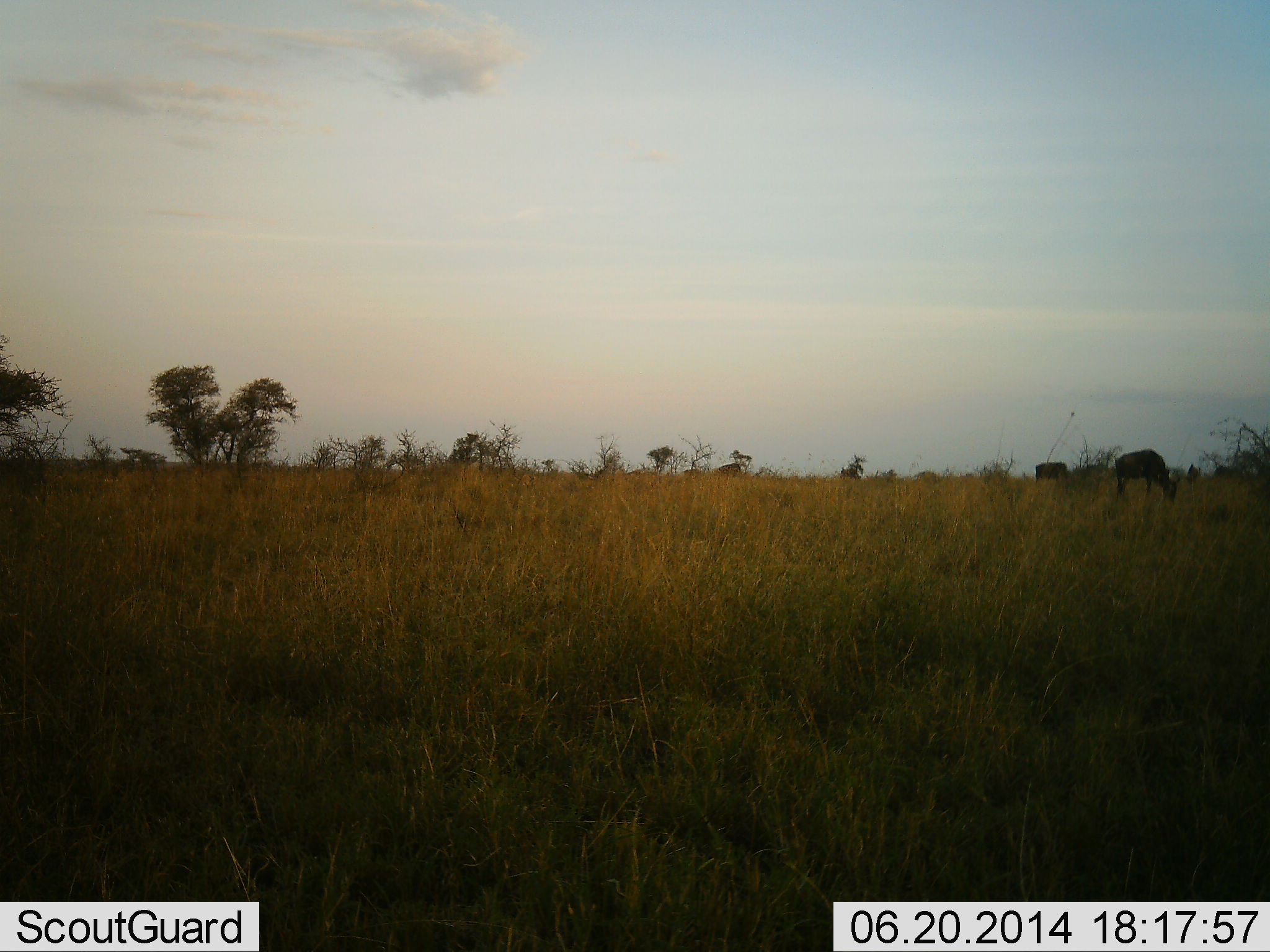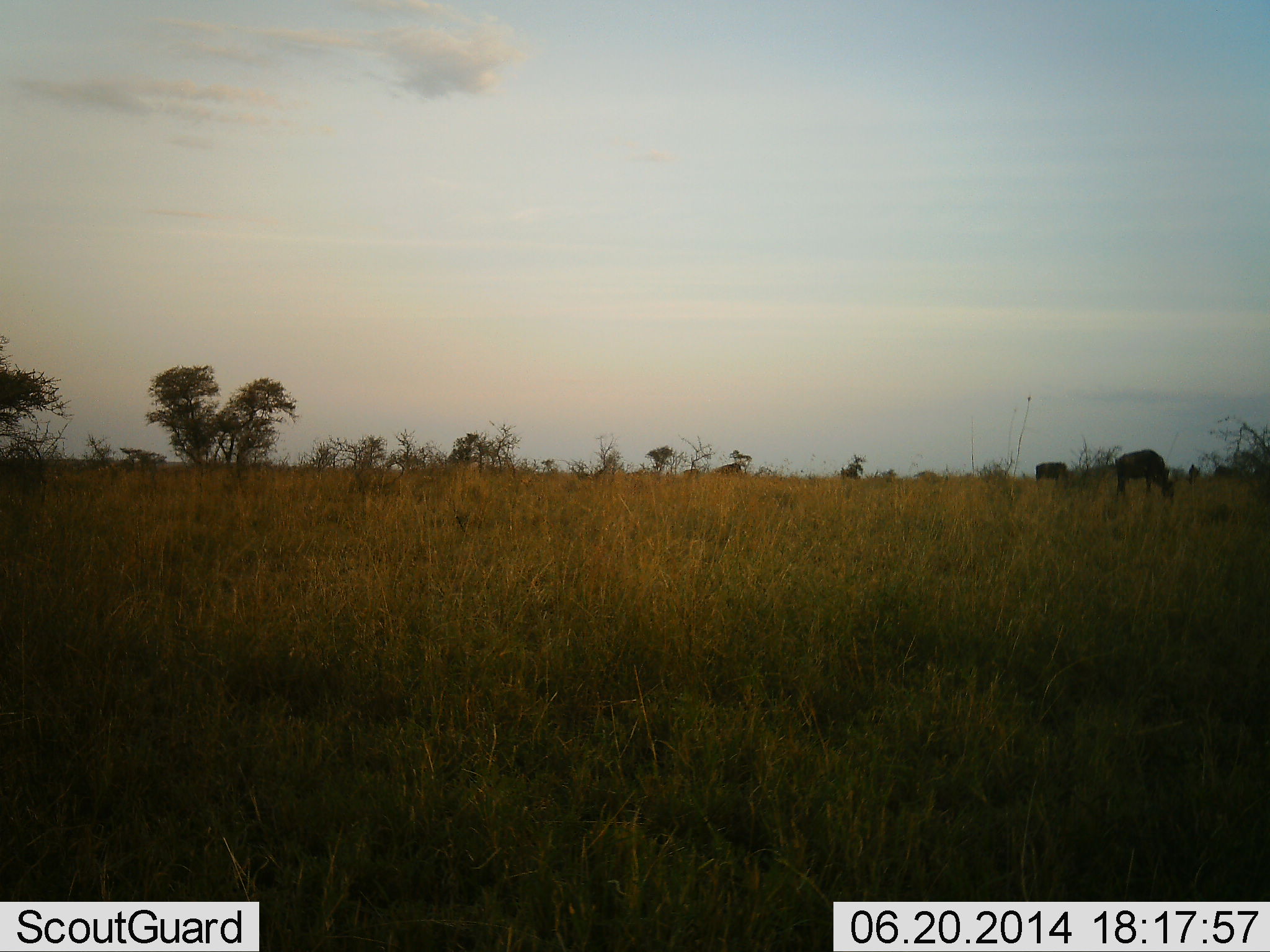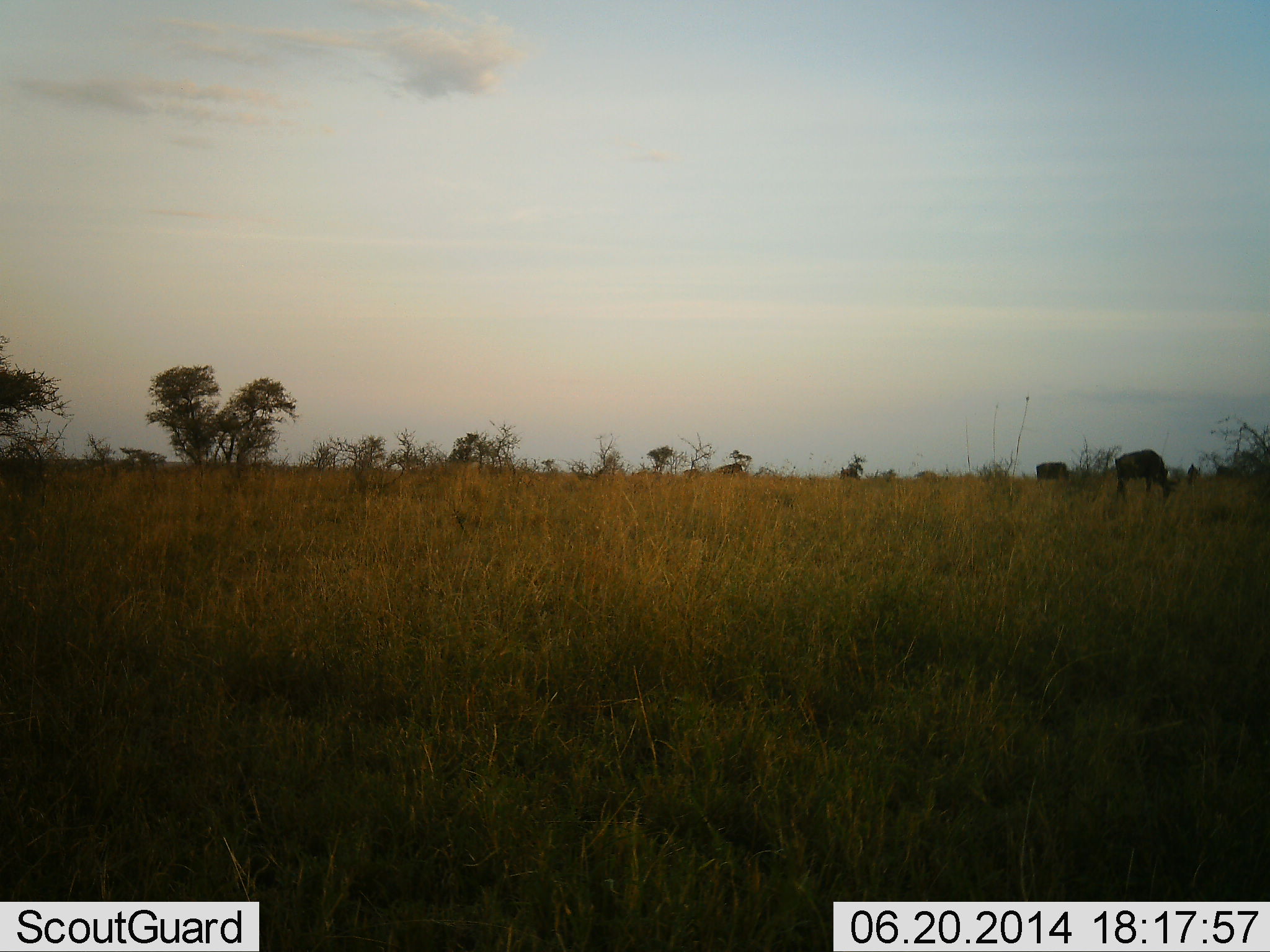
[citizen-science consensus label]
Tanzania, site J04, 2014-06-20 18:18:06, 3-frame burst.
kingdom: Animalia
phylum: Chordata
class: Mammalia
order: Artiodactyla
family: Bovidae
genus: Connochaetes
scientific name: Connochaetes taurinus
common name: blue wildebeest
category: wildebeest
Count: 3.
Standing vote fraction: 30%.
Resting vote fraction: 0%.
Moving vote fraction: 10%.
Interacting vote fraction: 0%.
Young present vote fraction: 0%.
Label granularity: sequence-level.